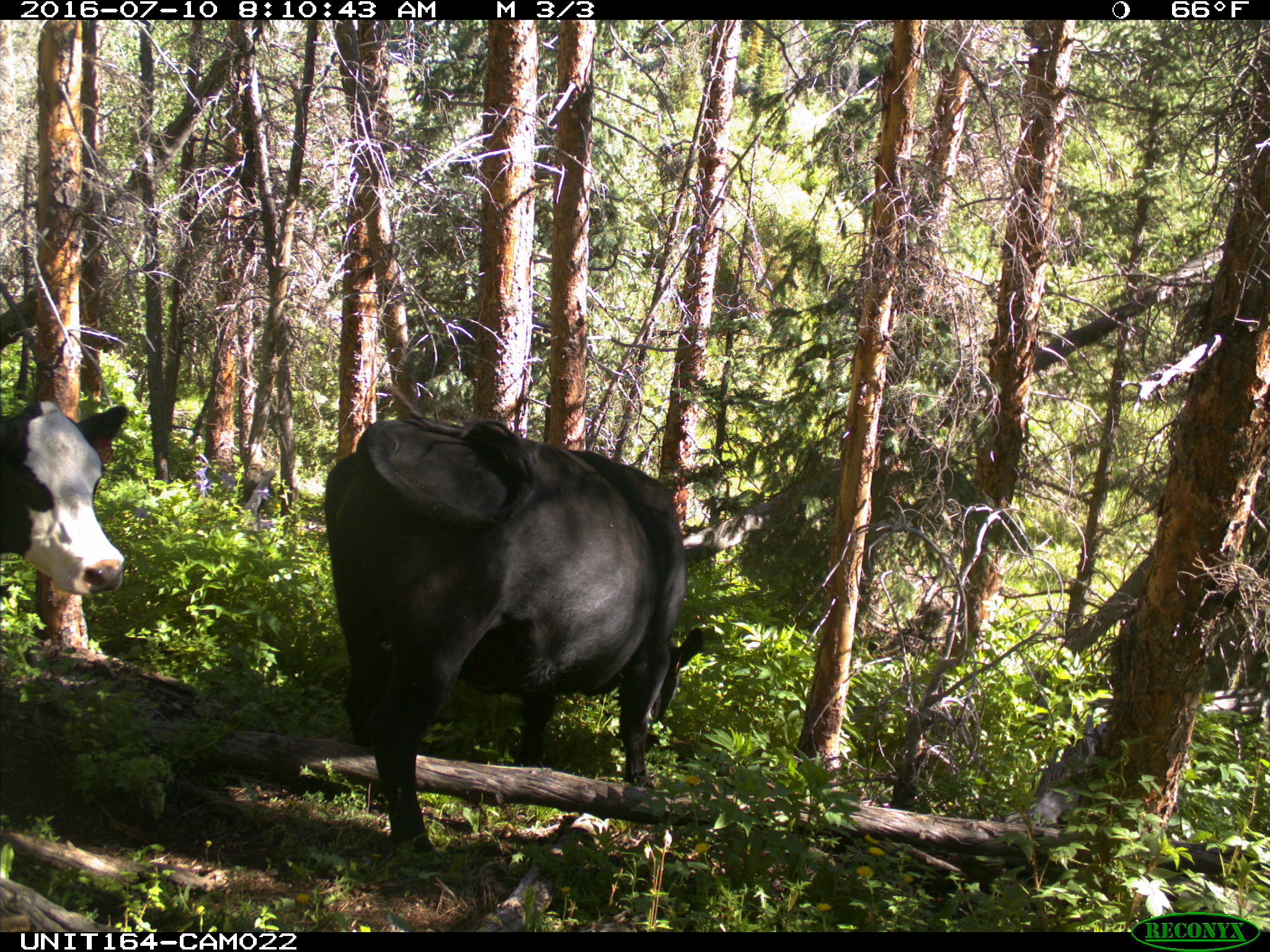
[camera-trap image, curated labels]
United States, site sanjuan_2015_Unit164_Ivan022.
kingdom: Animalia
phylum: Chordata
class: Mammalia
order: Artiodactyla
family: Bovidae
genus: Bos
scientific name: Bos taurus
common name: domestic cow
Bos taurus (domestic cow).